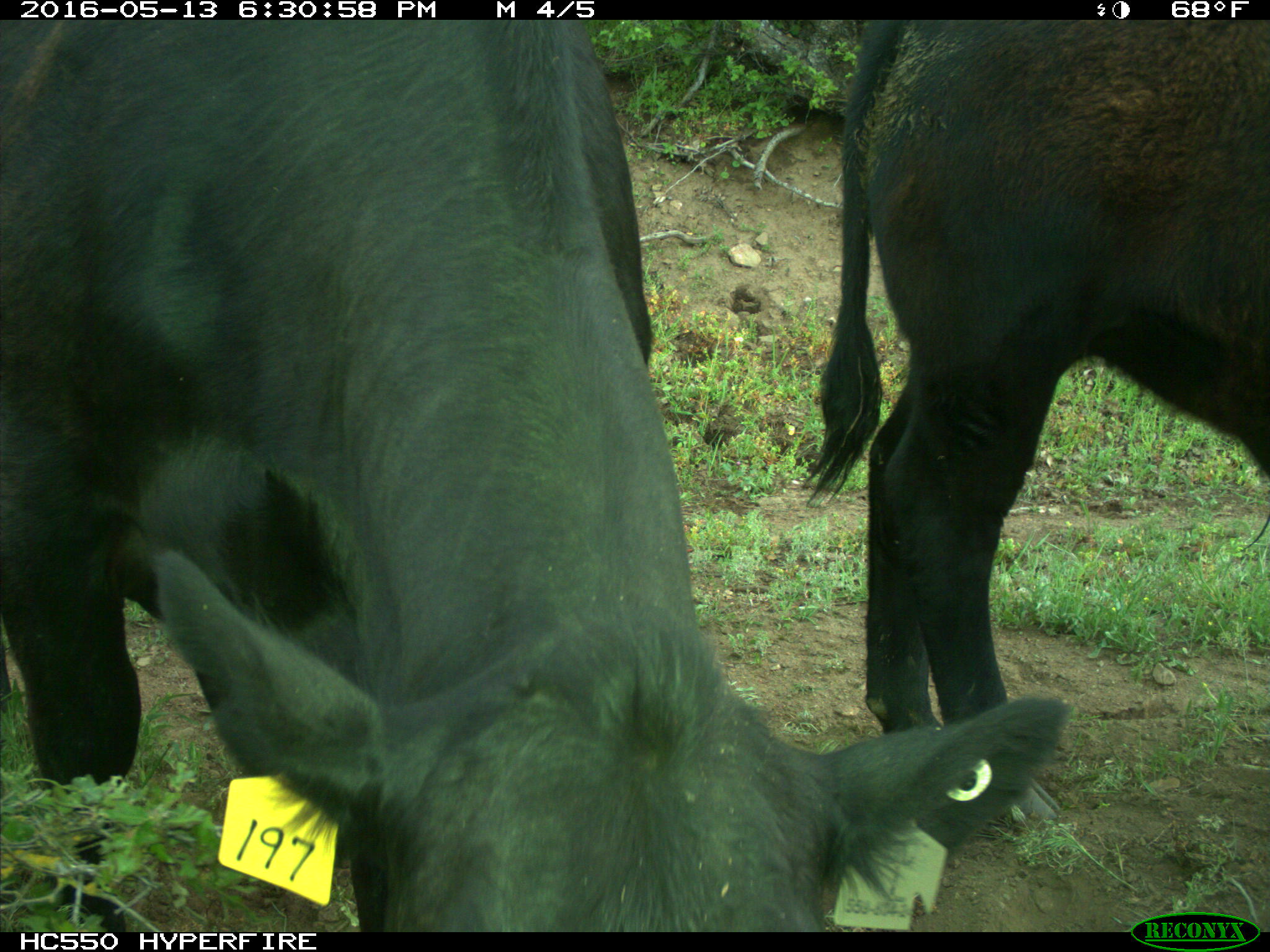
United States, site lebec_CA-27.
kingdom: Animalia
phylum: Chordata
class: Mammalia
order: Artiodactyla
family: Bovidae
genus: Bos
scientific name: Bos taurus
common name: domestic cow